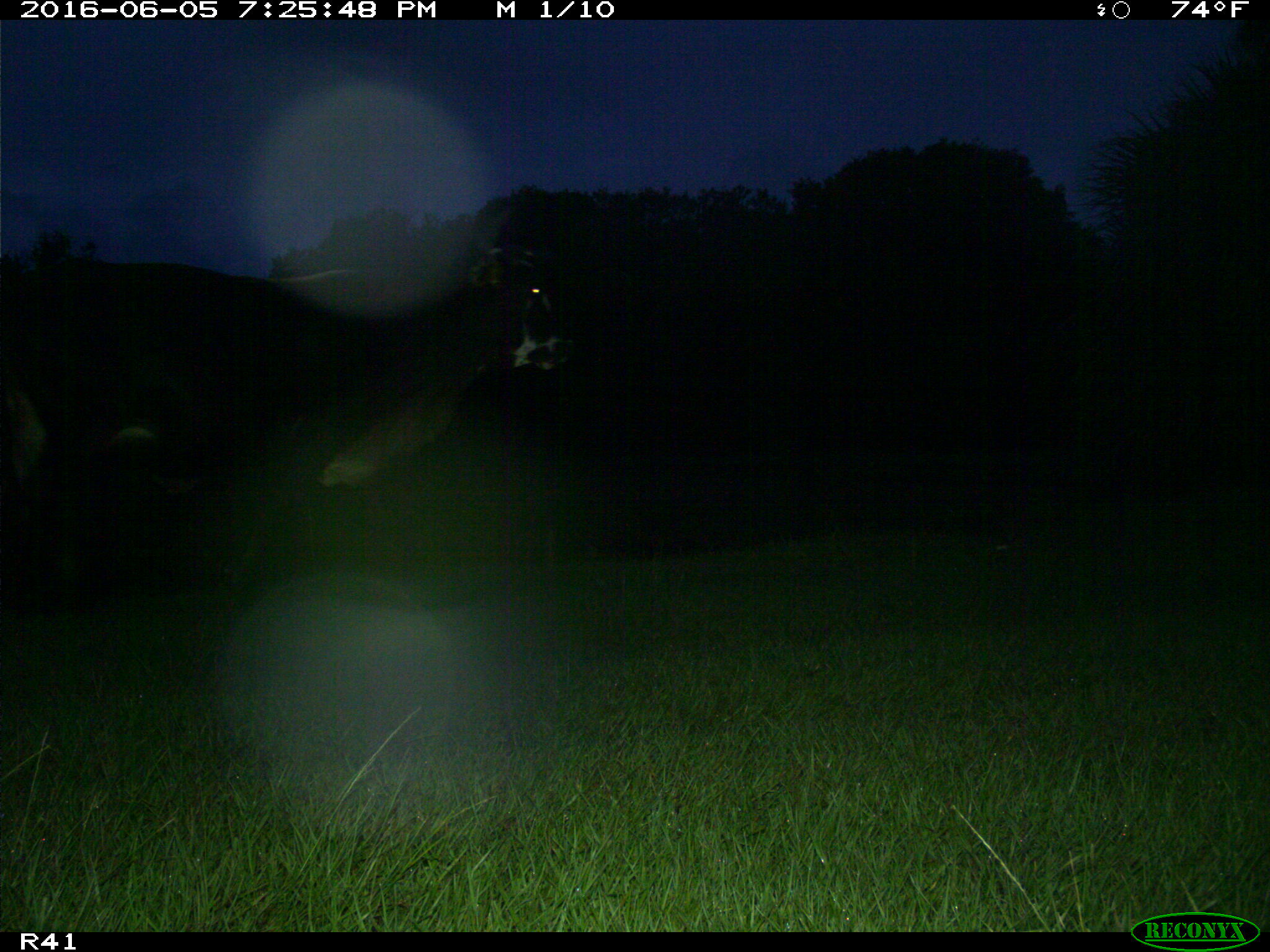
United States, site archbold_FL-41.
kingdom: Animalia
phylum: Chordata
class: Mammalia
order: Artiodactyla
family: Bovidae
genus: Bos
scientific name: Bos taurus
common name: domestic cow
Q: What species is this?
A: Bos taurus (domestic cow).